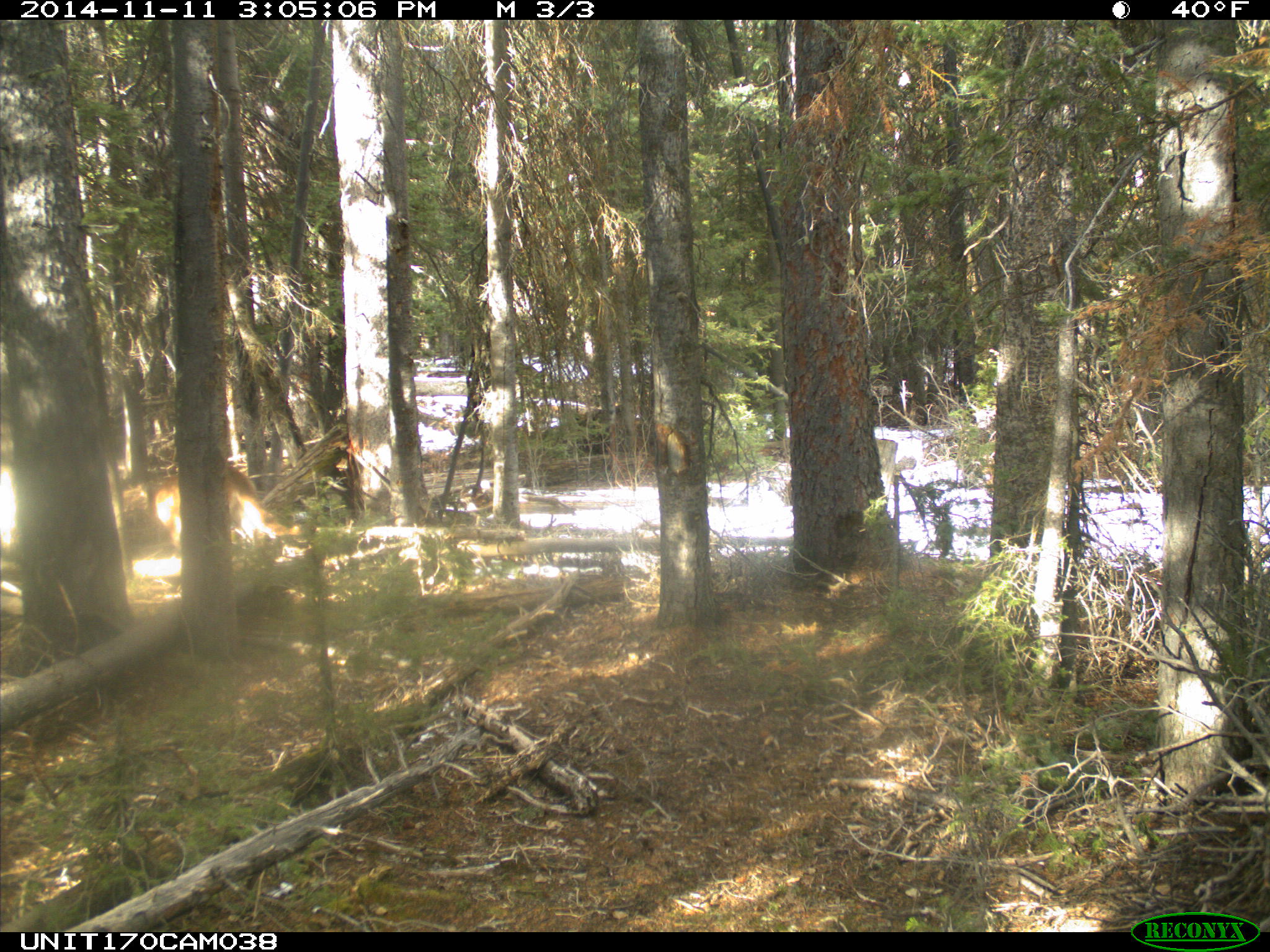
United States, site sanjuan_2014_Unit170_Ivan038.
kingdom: Animalia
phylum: Chordata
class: Mammalia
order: Carnivora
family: Felidae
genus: Puma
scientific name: Puma concolor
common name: mountain lion